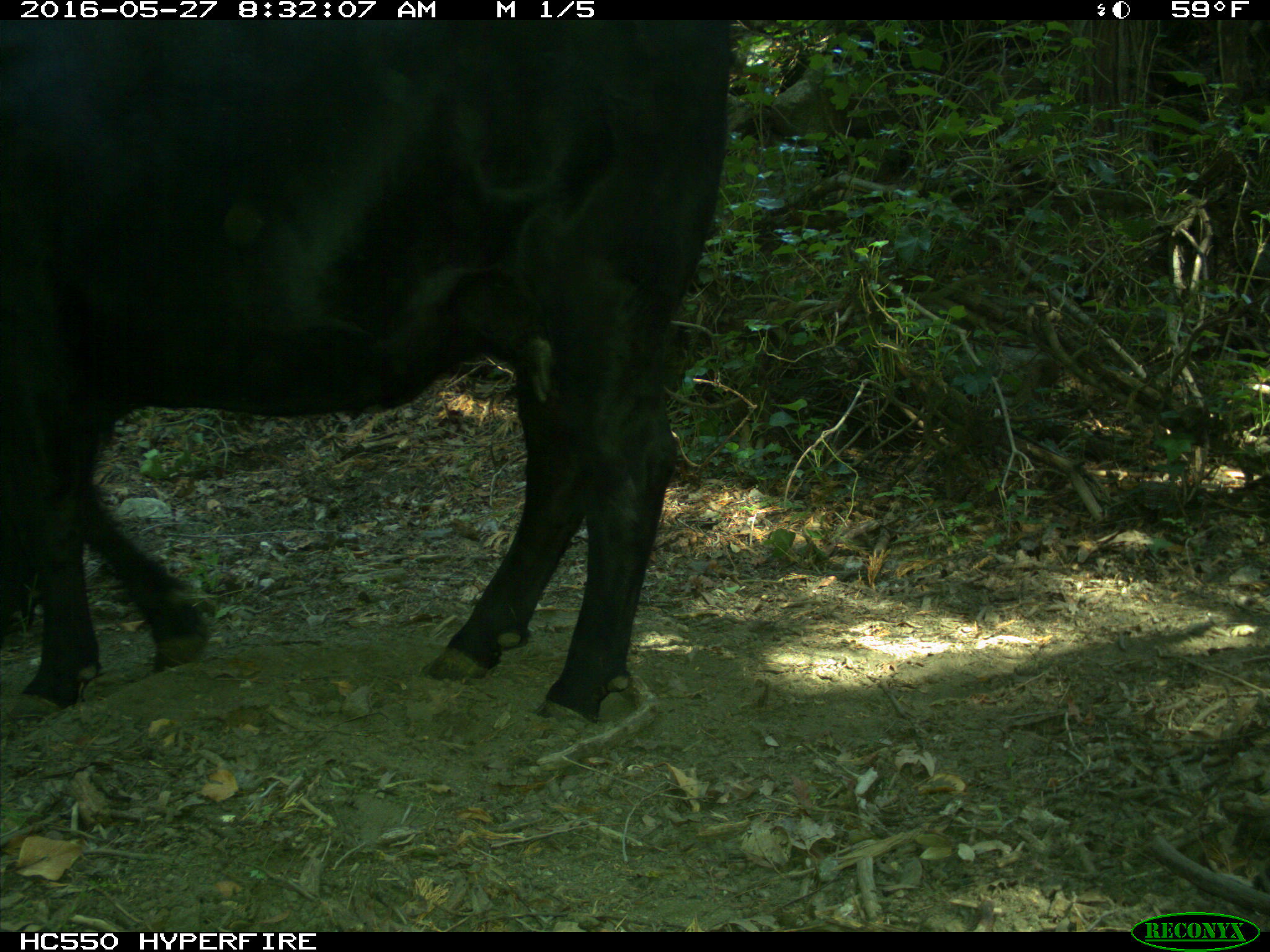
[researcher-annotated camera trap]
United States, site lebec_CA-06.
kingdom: Animalia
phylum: Chordata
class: Mammalia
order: Artiodactyla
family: Bovidae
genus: Bos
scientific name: Bos taurus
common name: domestic cow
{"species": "Bos taurus (domestic cow)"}